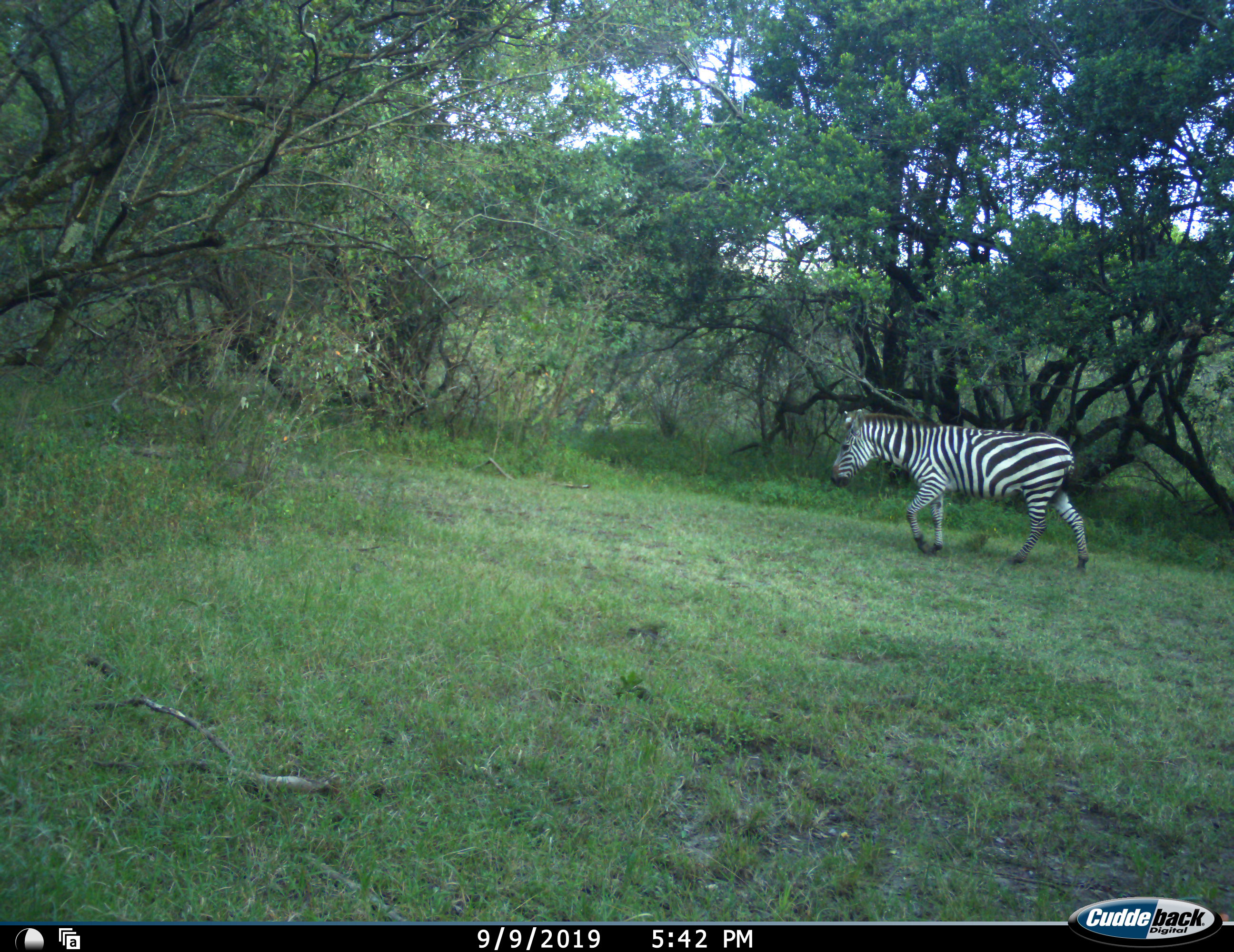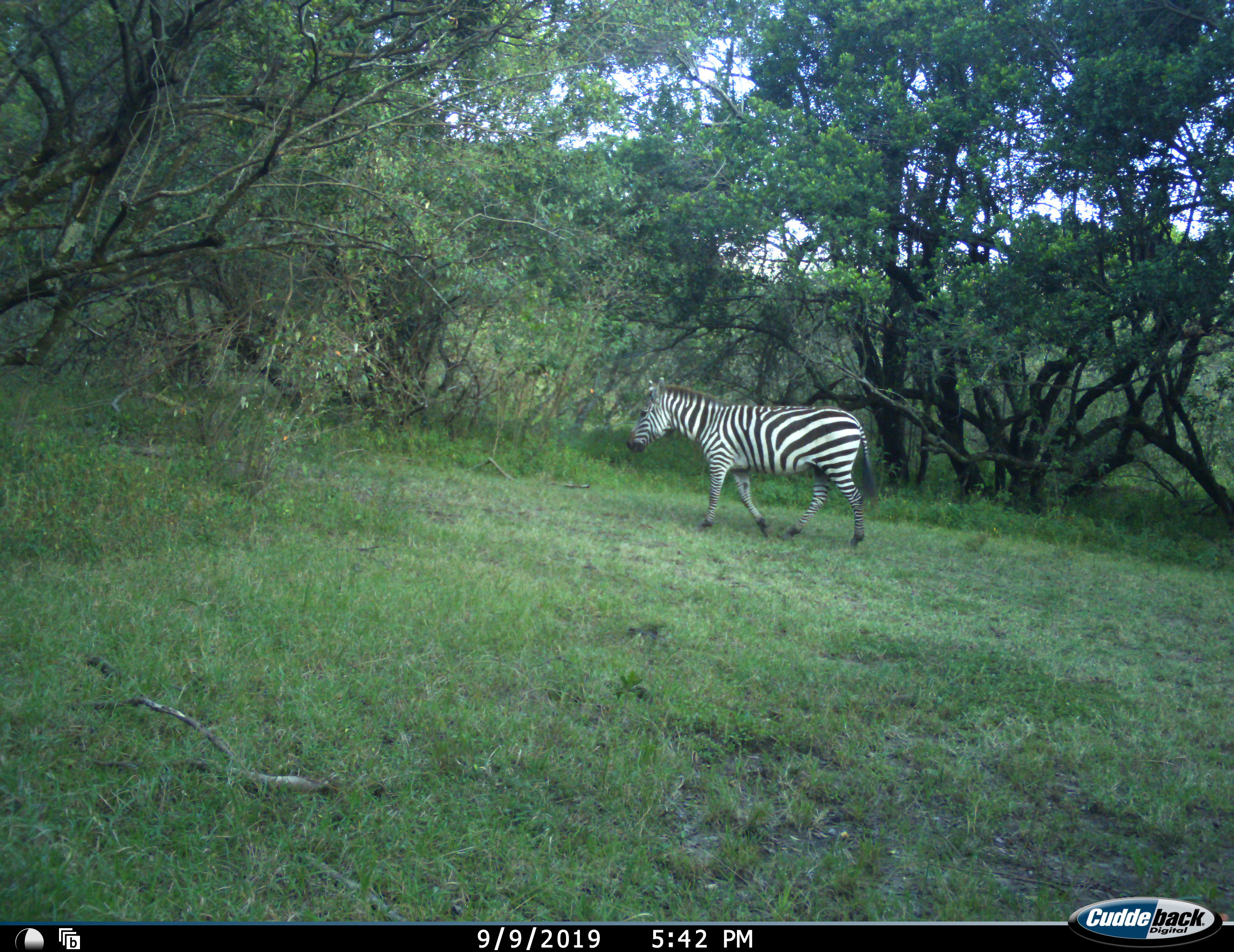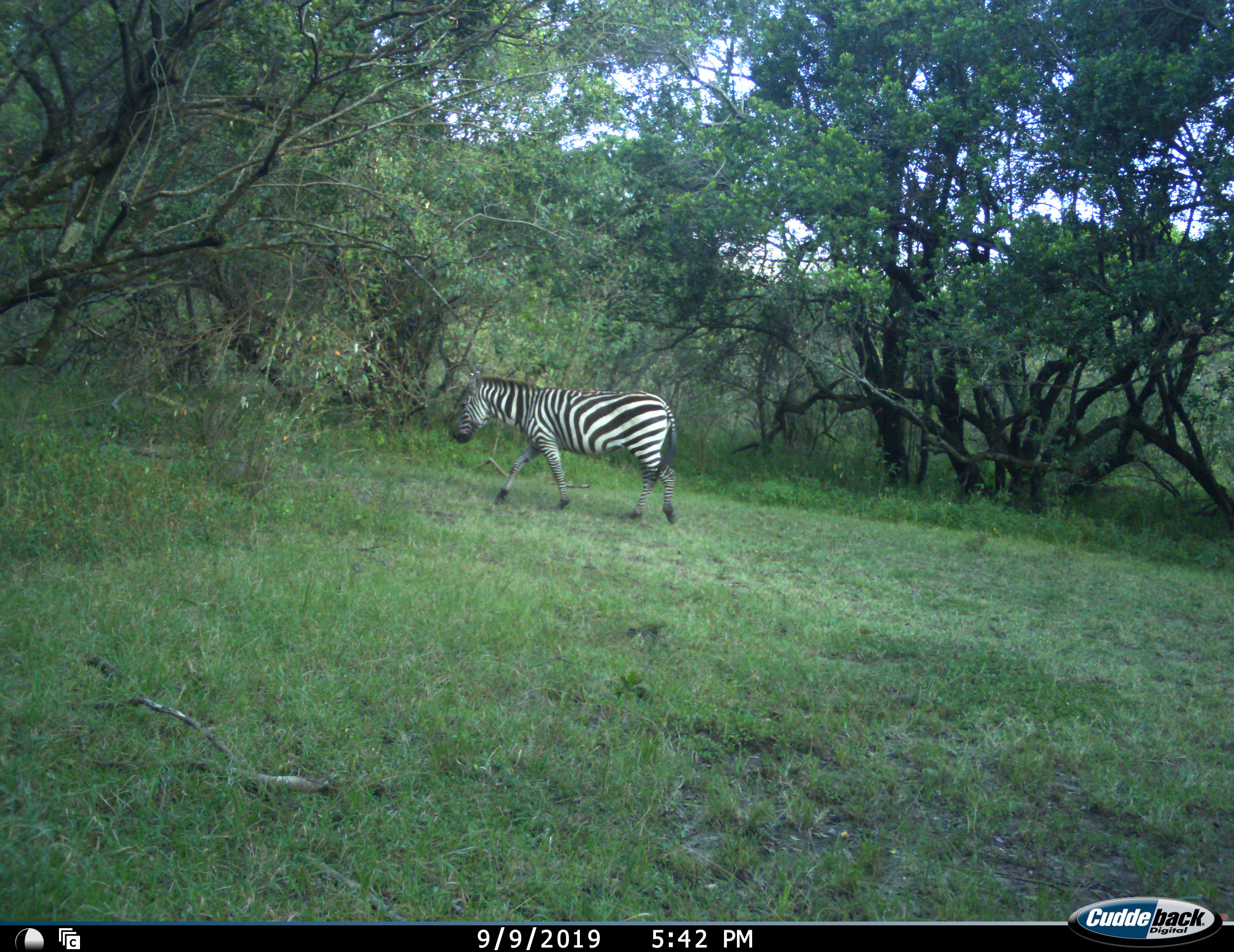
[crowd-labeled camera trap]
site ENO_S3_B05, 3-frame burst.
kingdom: Animalia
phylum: Chordata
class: Mammalia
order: Perissodactyla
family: Equidae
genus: Equus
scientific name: Equus quagga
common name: plains zebra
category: zebraplains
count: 1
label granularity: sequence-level